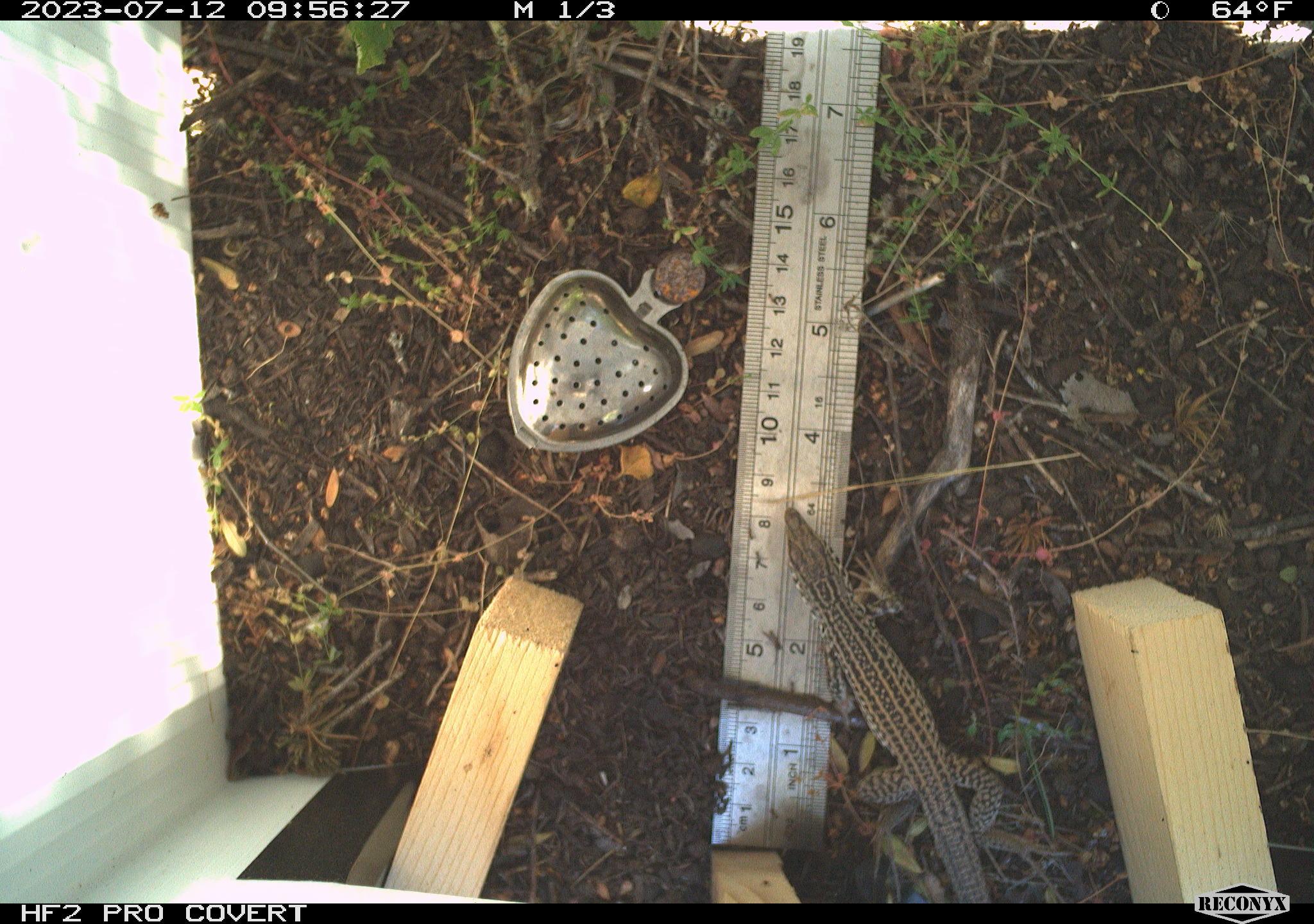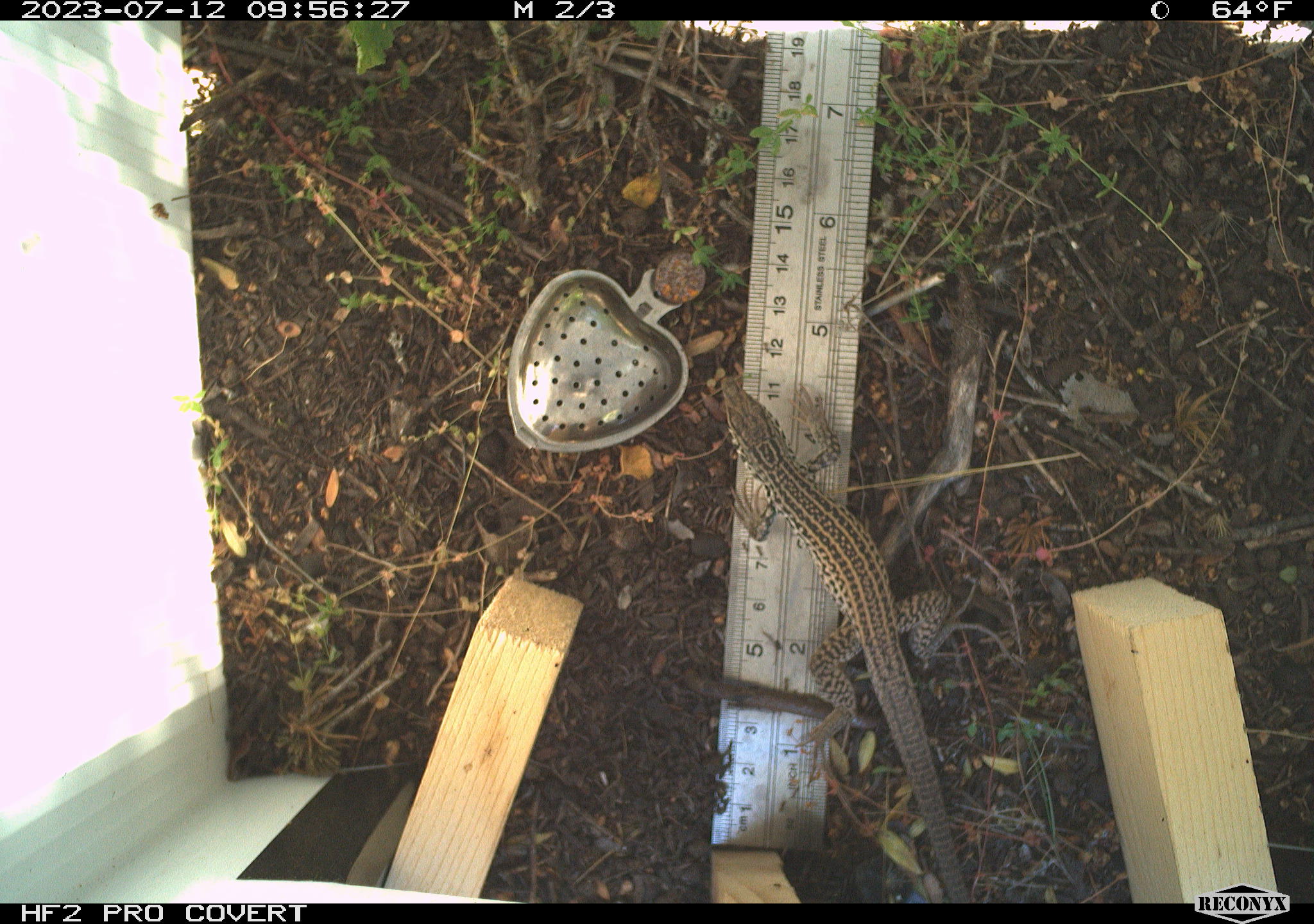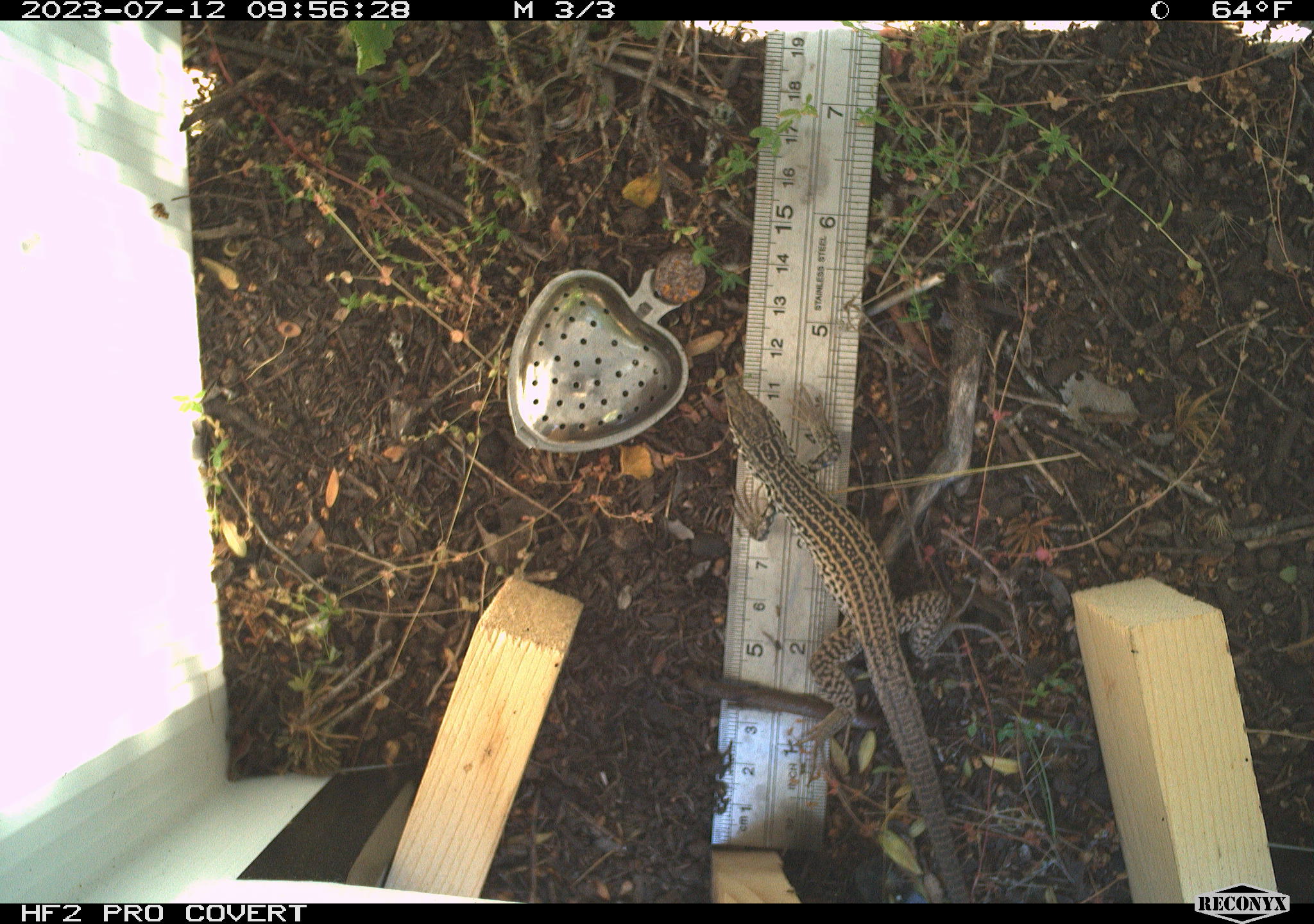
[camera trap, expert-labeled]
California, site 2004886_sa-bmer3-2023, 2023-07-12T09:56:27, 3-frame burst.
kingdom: Animalia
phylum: Chordata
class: Reptilia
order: Squamata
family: Teiidae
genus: Aspidoscelis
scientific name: Aspidoscelis tigris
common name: western whiptail